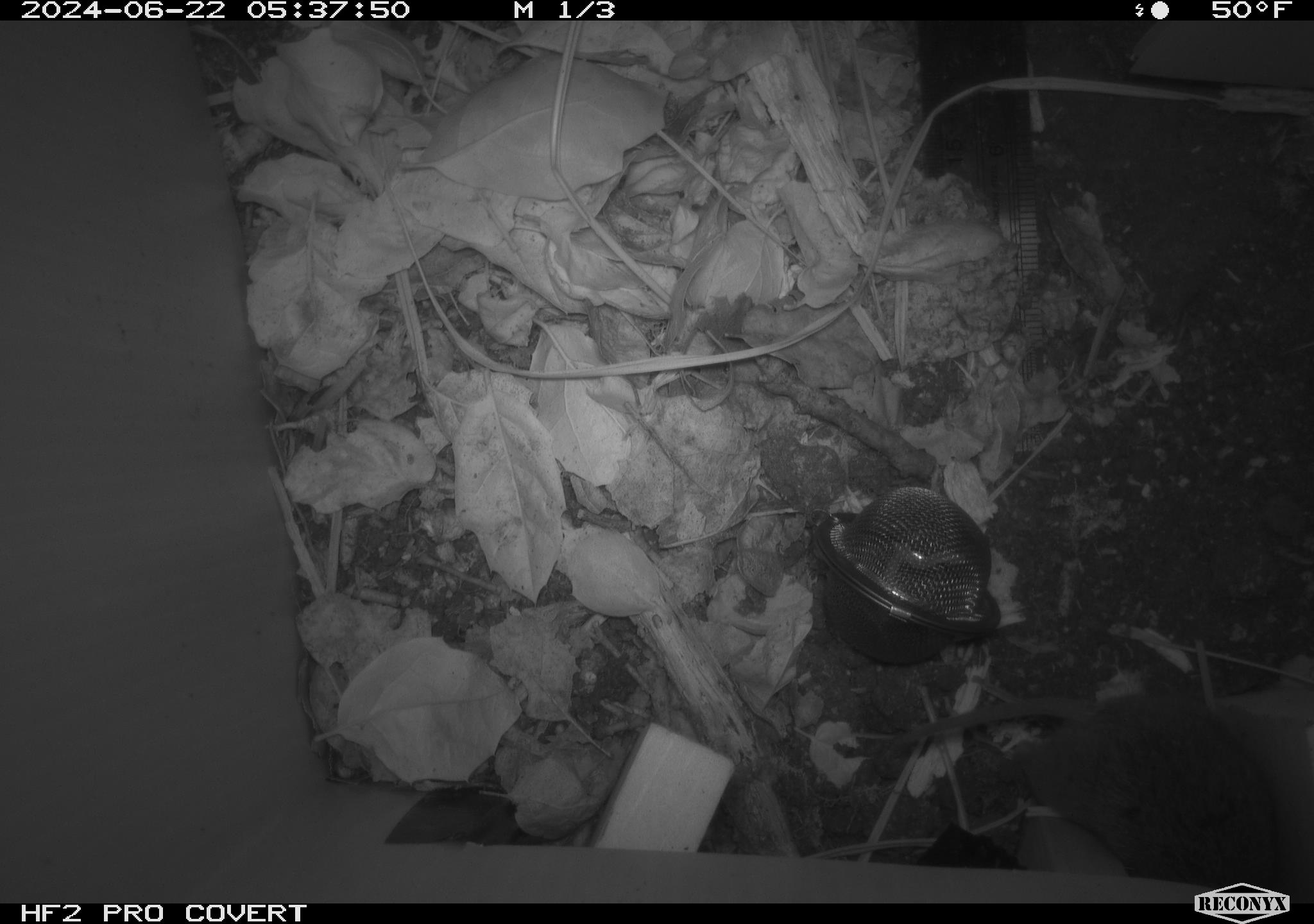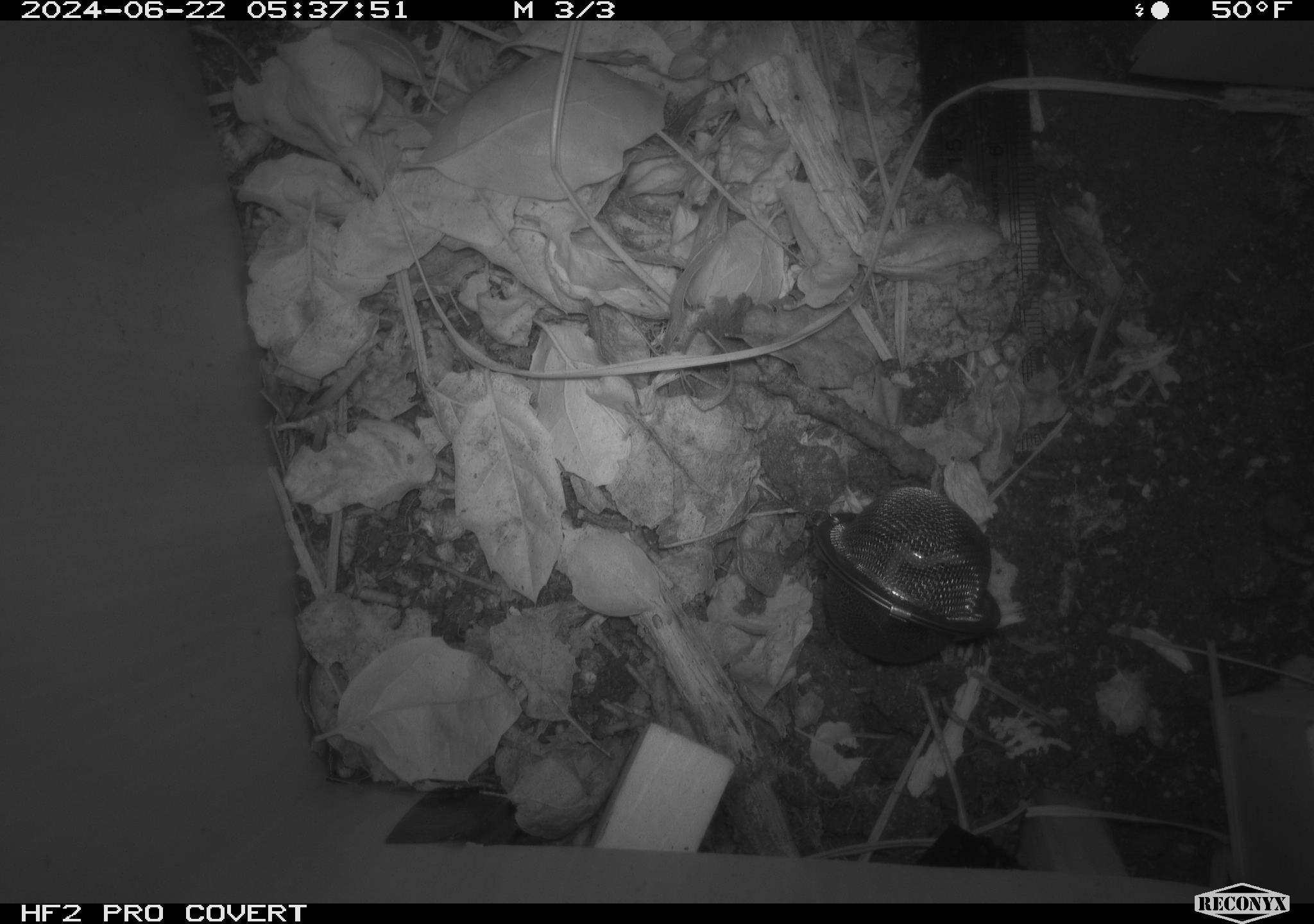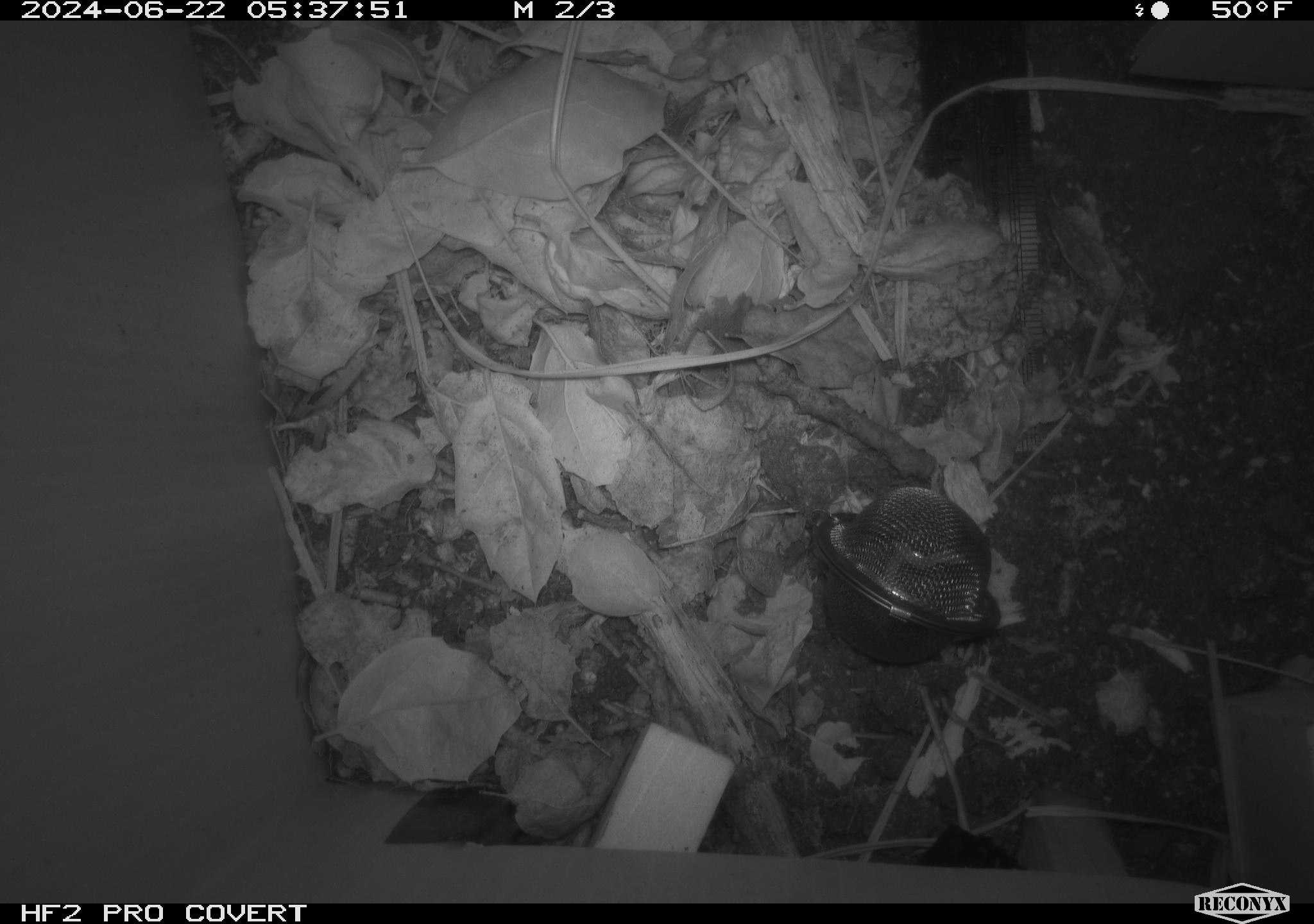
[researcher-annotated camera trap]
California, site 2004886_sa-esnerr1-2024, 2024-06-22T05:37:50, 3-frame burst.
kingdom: Animalia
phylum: Chordata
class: Mammalia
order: Rodentia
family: Cricetidae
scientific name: Cricetidae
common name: hamsters, voles, lemmings, and allies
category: cricetidae family